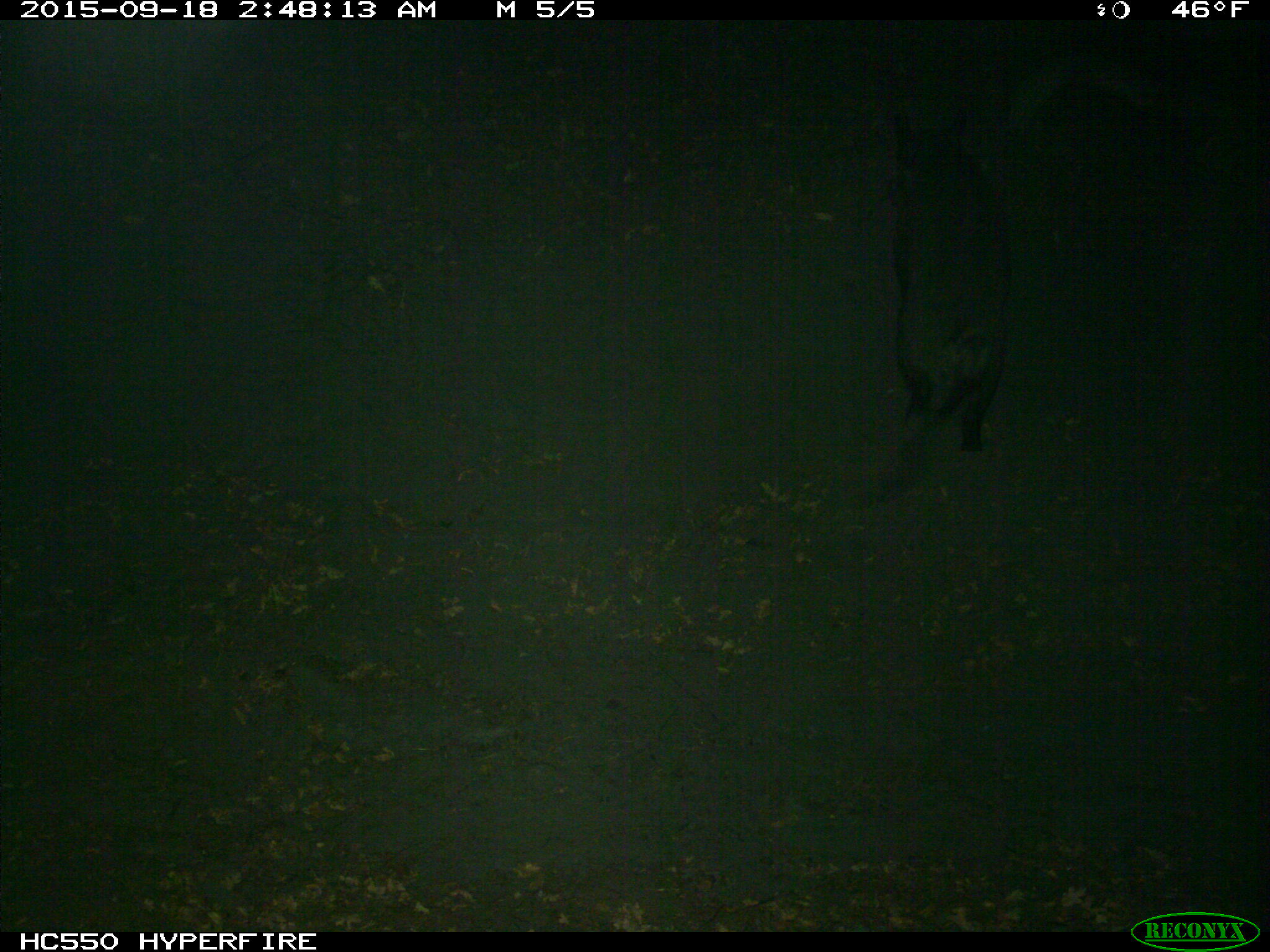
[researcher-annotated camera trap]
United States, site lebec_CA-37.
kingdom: Animalia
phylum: Chordata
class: Mammalia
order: Artiodactyla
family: Suidae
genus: Sus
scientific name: Sus scrofa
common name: wild boar